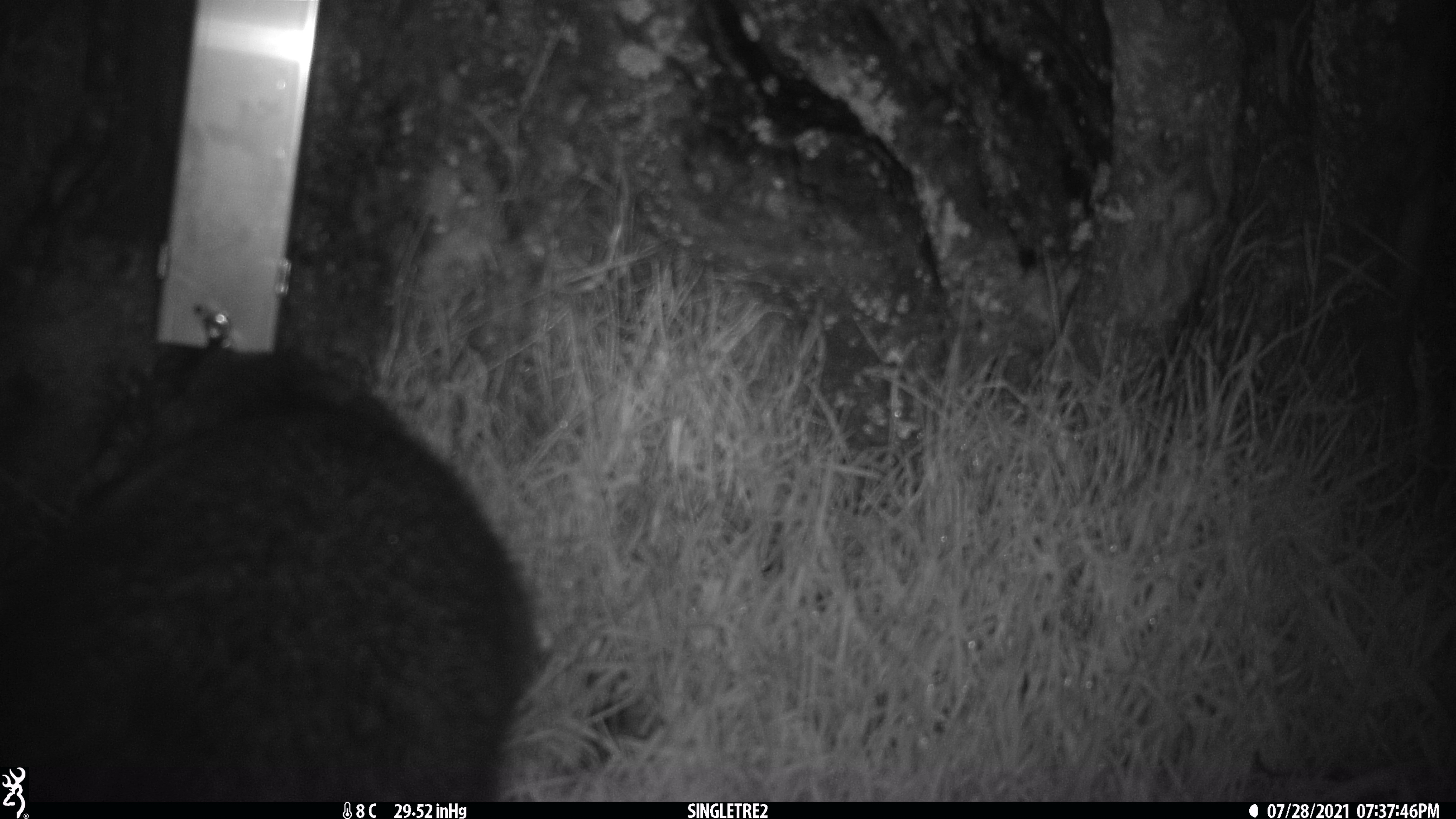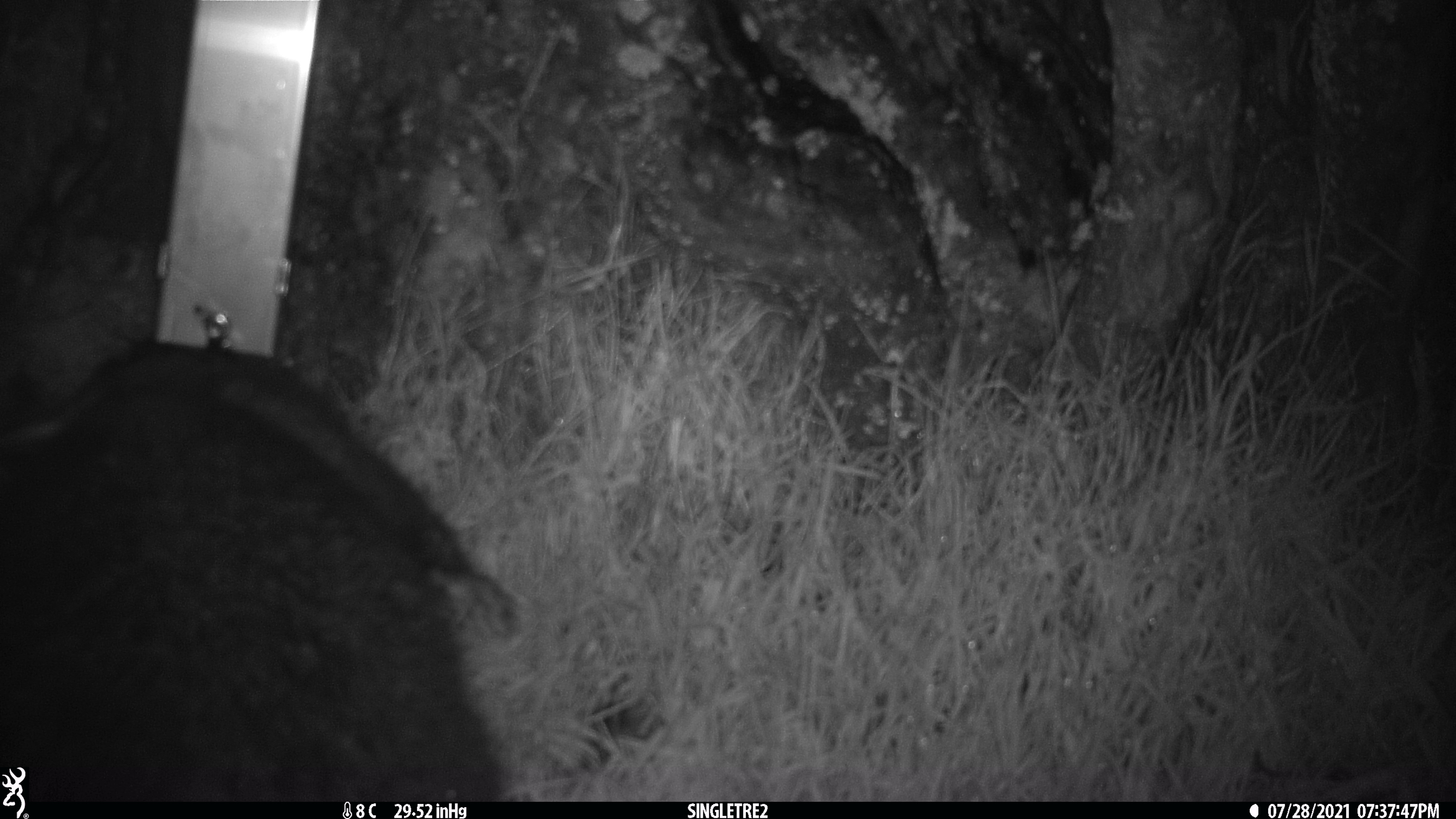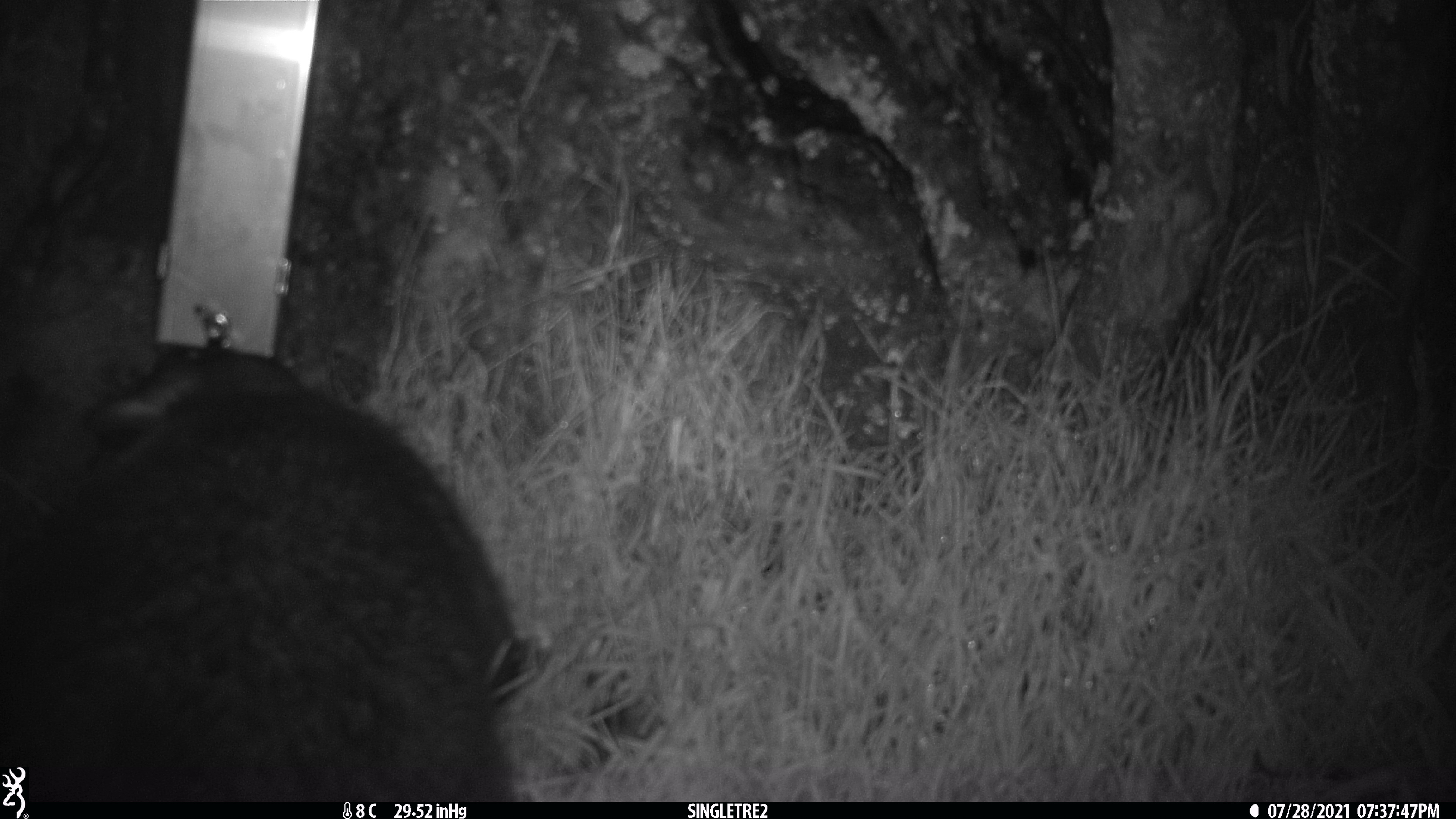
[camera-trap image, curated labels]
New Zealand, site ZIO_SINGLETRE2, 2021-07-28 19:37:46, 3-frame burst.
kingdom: Animalia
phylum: Chordata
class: Mammalia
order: Diprotodontia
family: Phalangeridae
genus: Trichosurus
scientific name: Trichosurus vulpecula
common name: common brushtail possum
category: possum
Possum (common brushtail possum) (Trichosurus vulpecula).